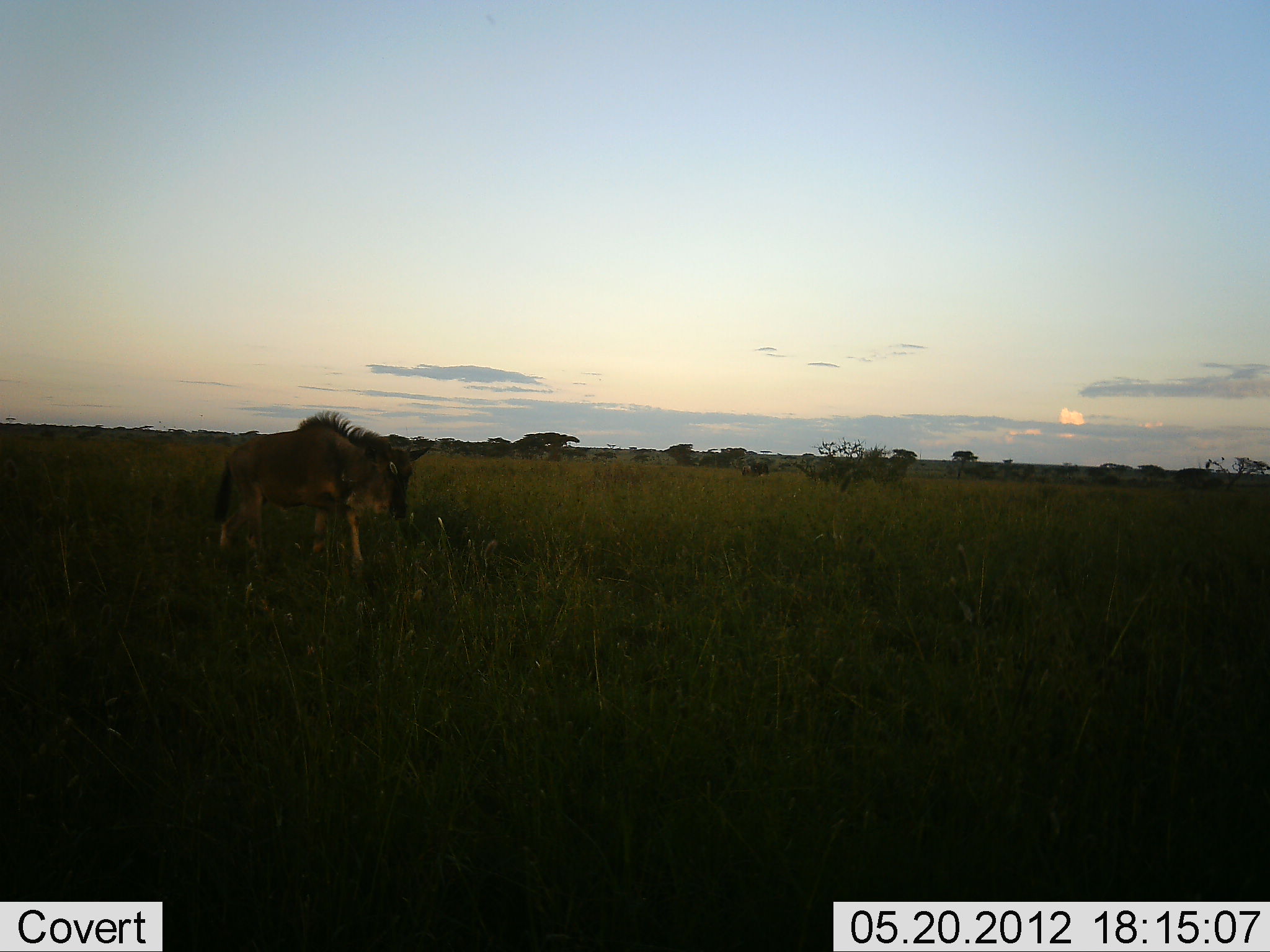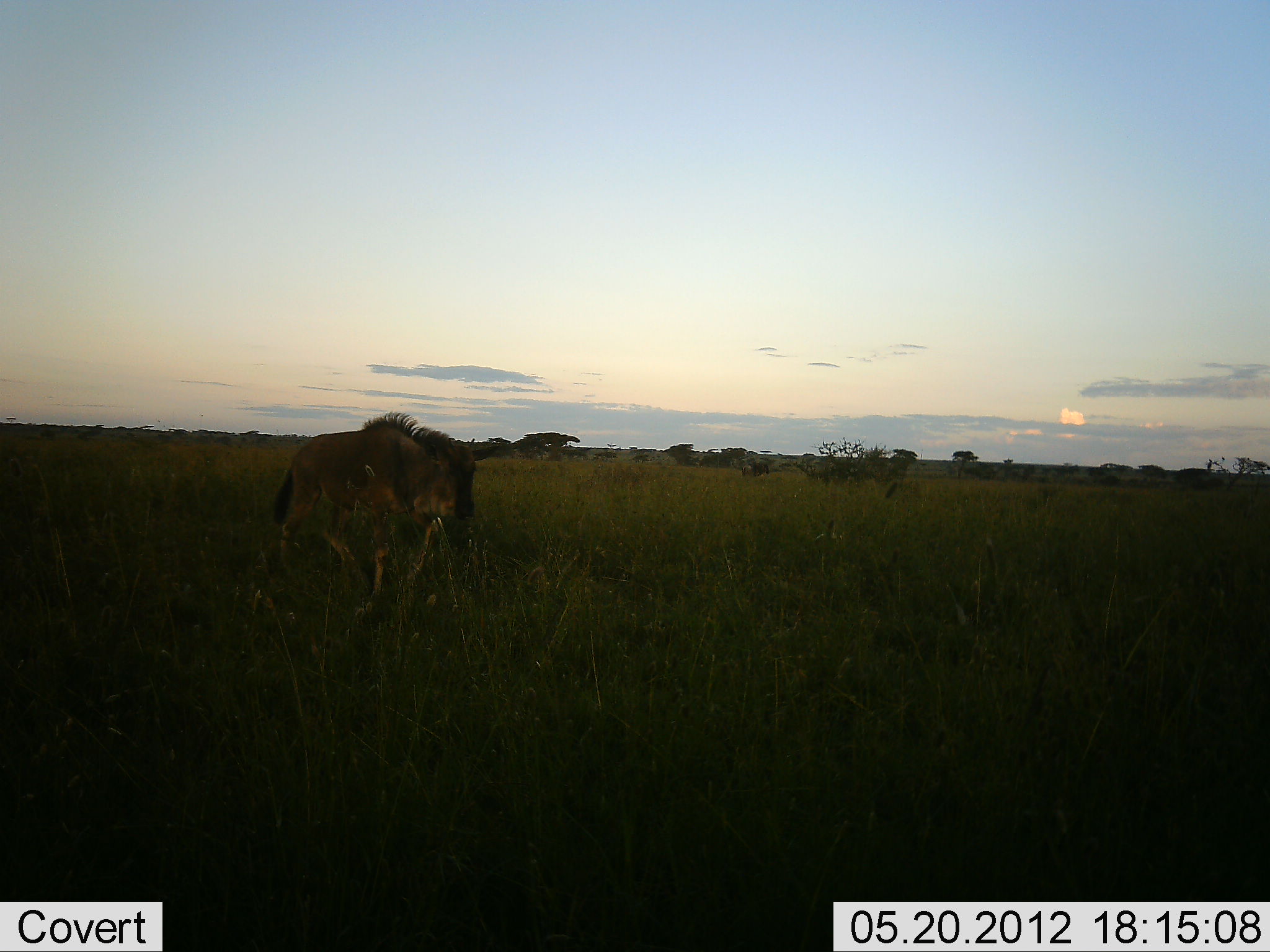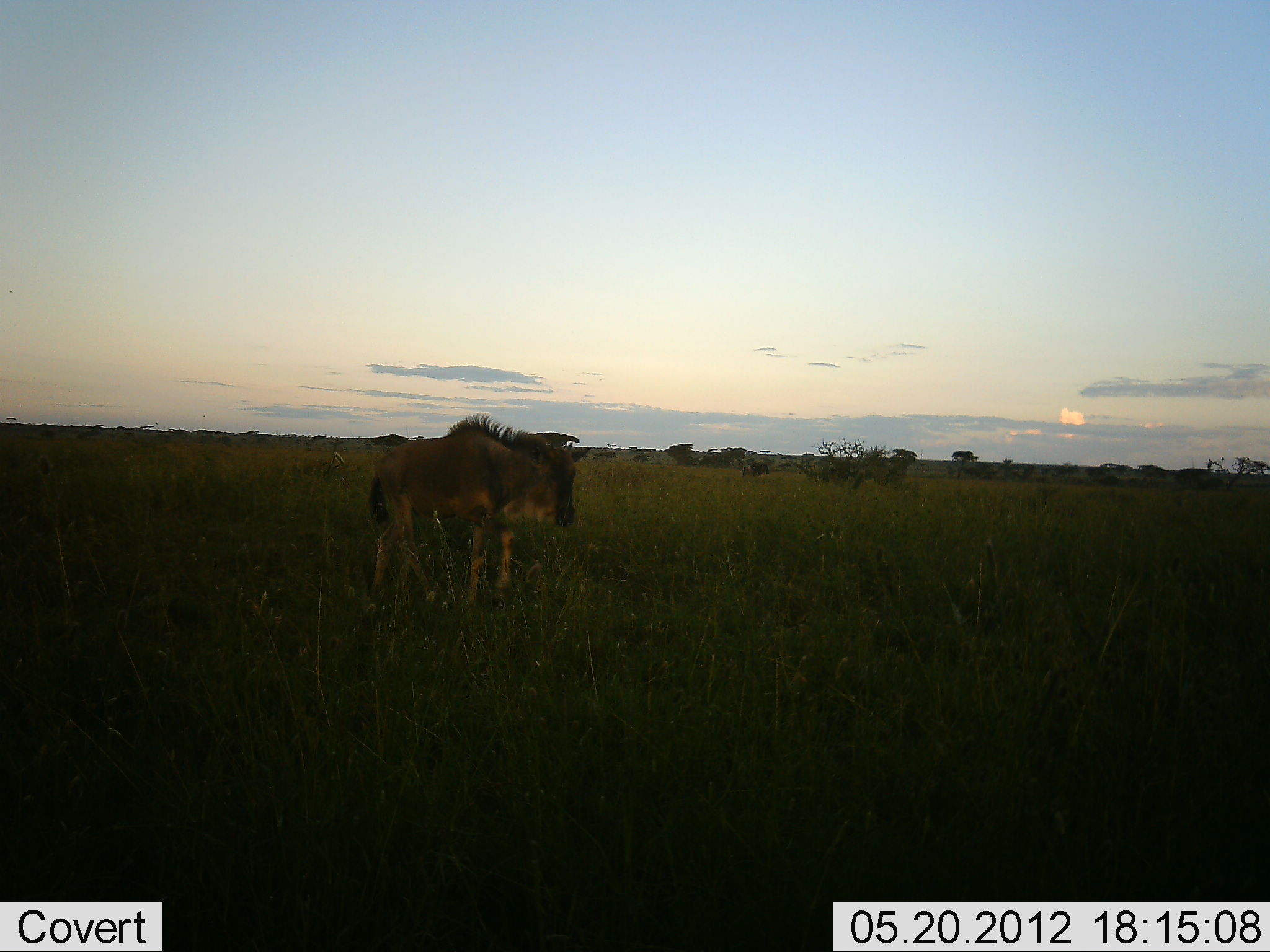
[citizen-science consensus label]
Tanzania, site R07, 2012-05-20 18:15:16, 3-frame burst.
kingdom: Animalia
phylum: Chordata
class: Mammalia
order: Artiodactyla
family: Bovidae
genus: Connochaetes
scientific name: Connochaetes taurinus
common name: blue wildebeest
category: wildebeest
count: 1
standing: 0%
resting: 0%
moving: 100%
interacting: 0%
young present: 20%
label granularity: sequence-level